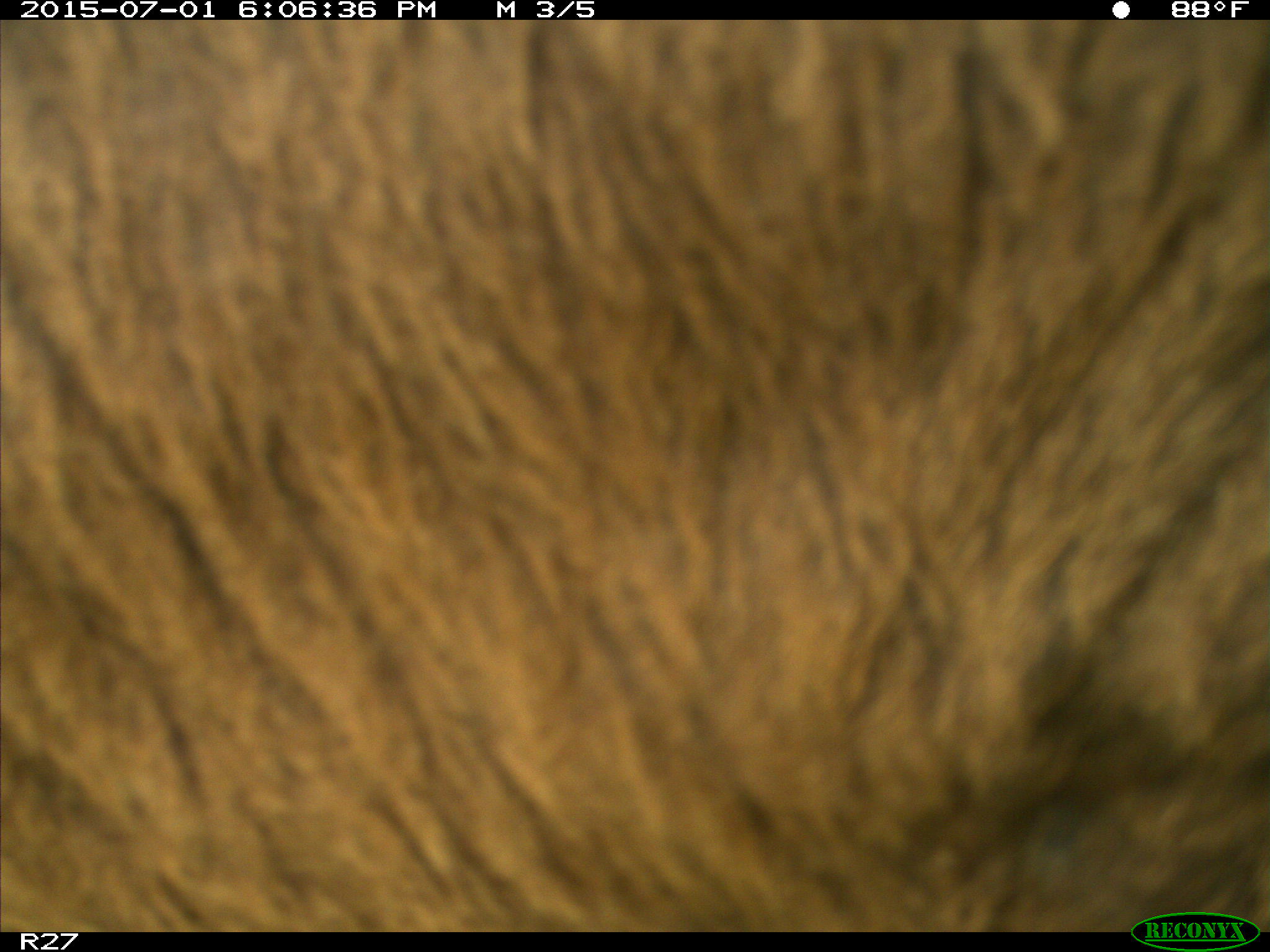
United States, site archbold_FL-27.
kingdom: Animalia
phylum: Chordata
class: Mammalia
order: Artiodactyla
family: Bovidae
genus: Bos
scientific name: Bos taurus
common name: domestic cow